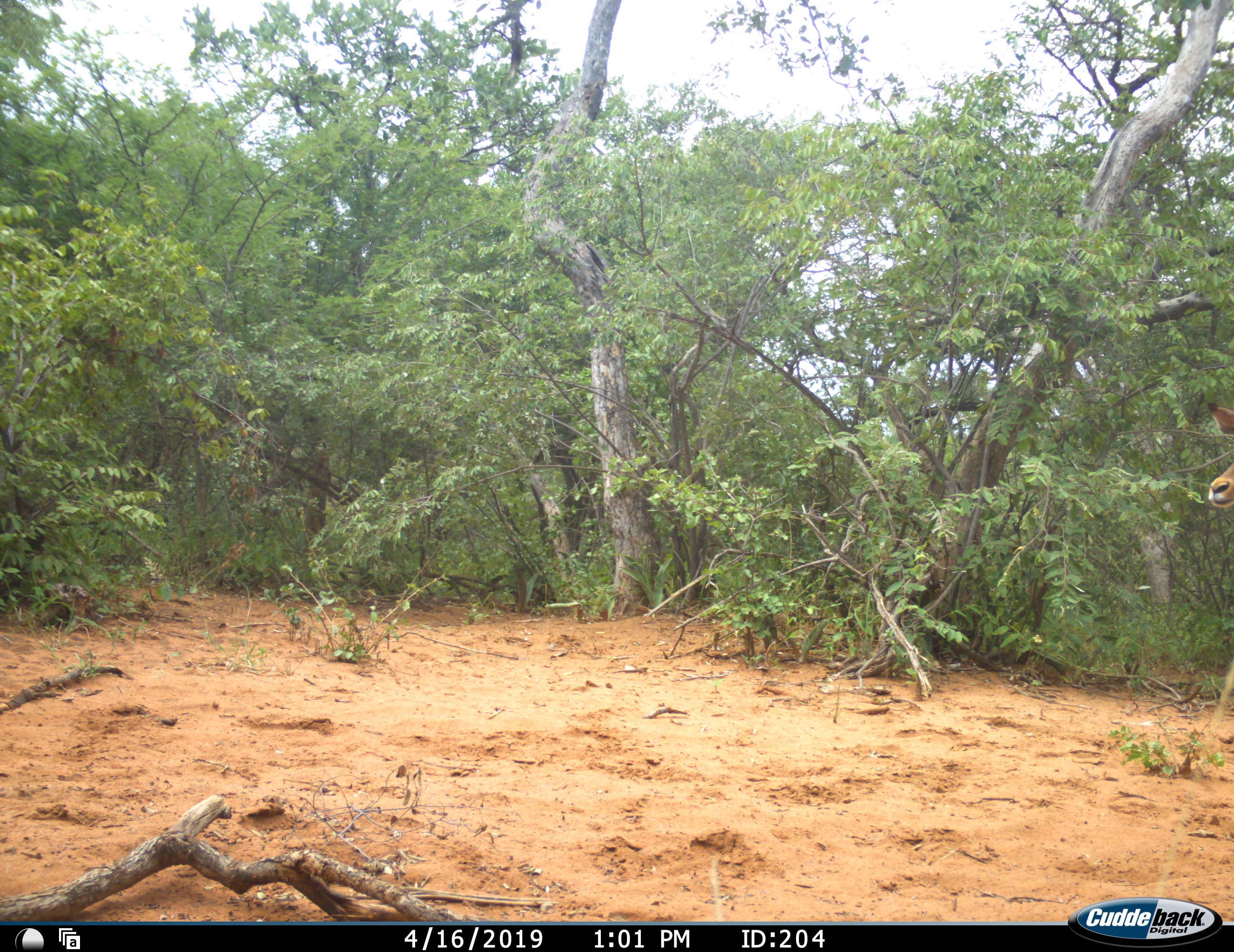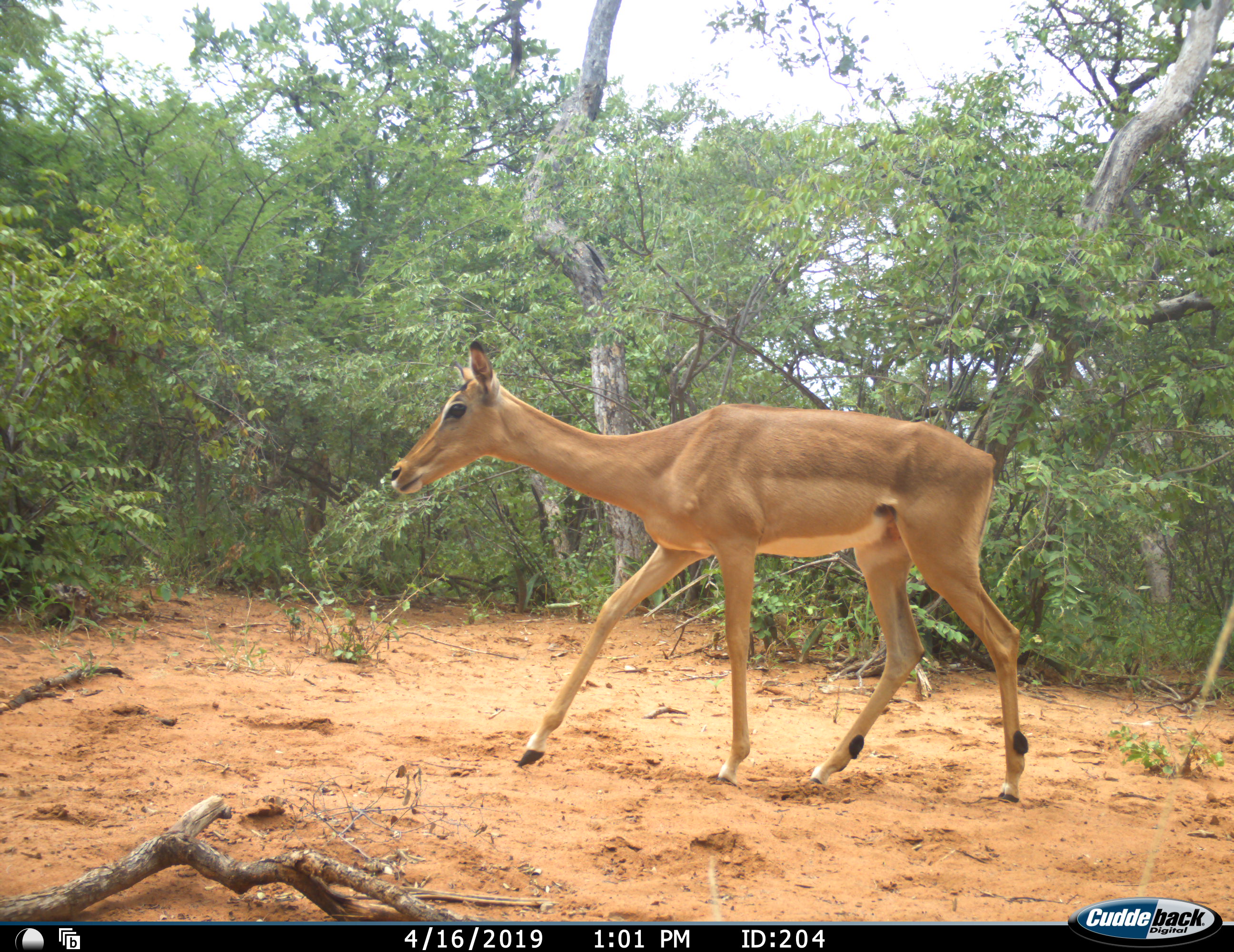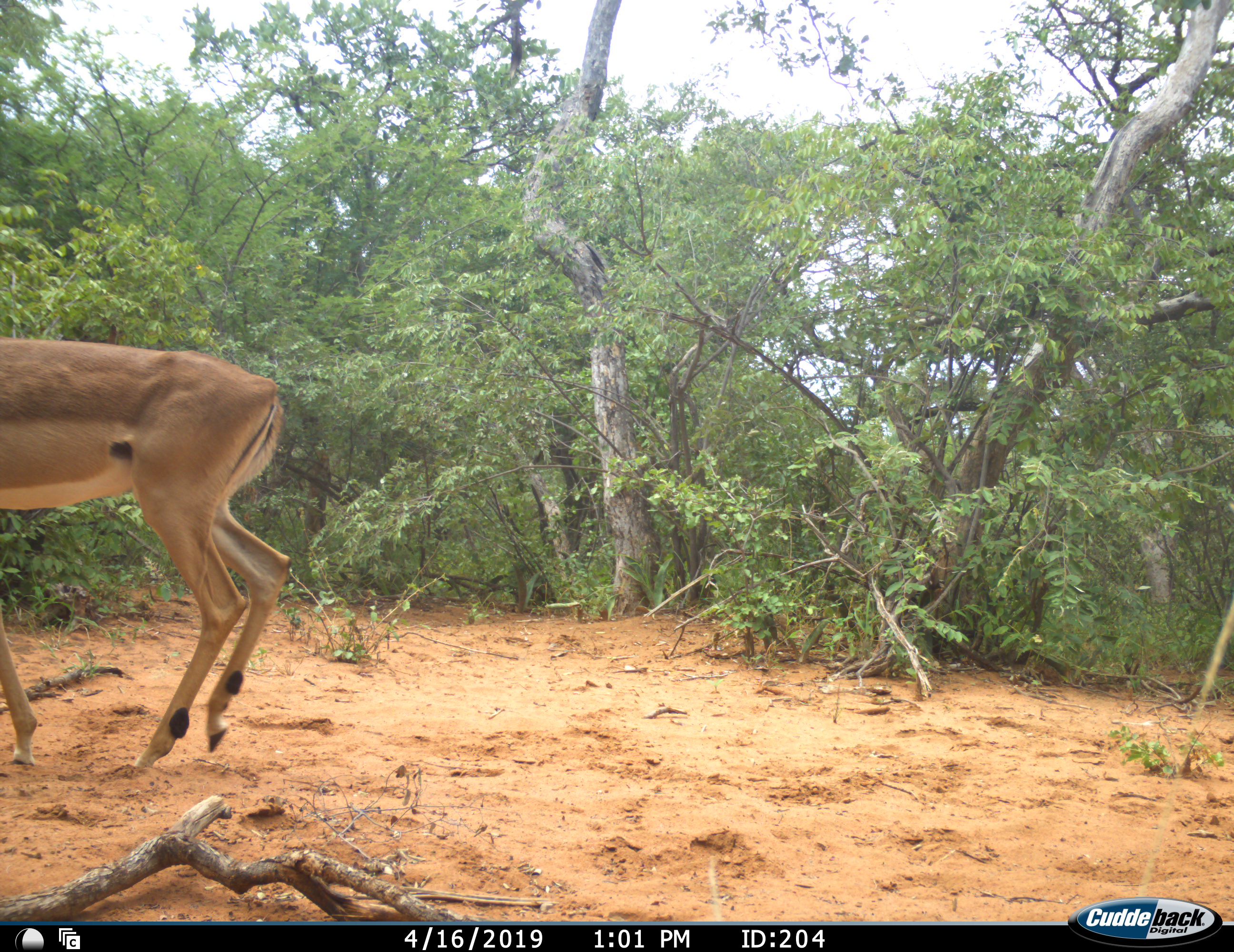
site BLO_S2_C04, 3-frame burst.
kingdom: Animalia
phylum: Chordata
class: Mammalia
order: Artiodactyla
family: Bovidae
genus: Aepyceros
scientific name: Aepyceros melampus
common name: impala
Impala (Aepyceros melampus), count 1. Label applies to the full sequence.